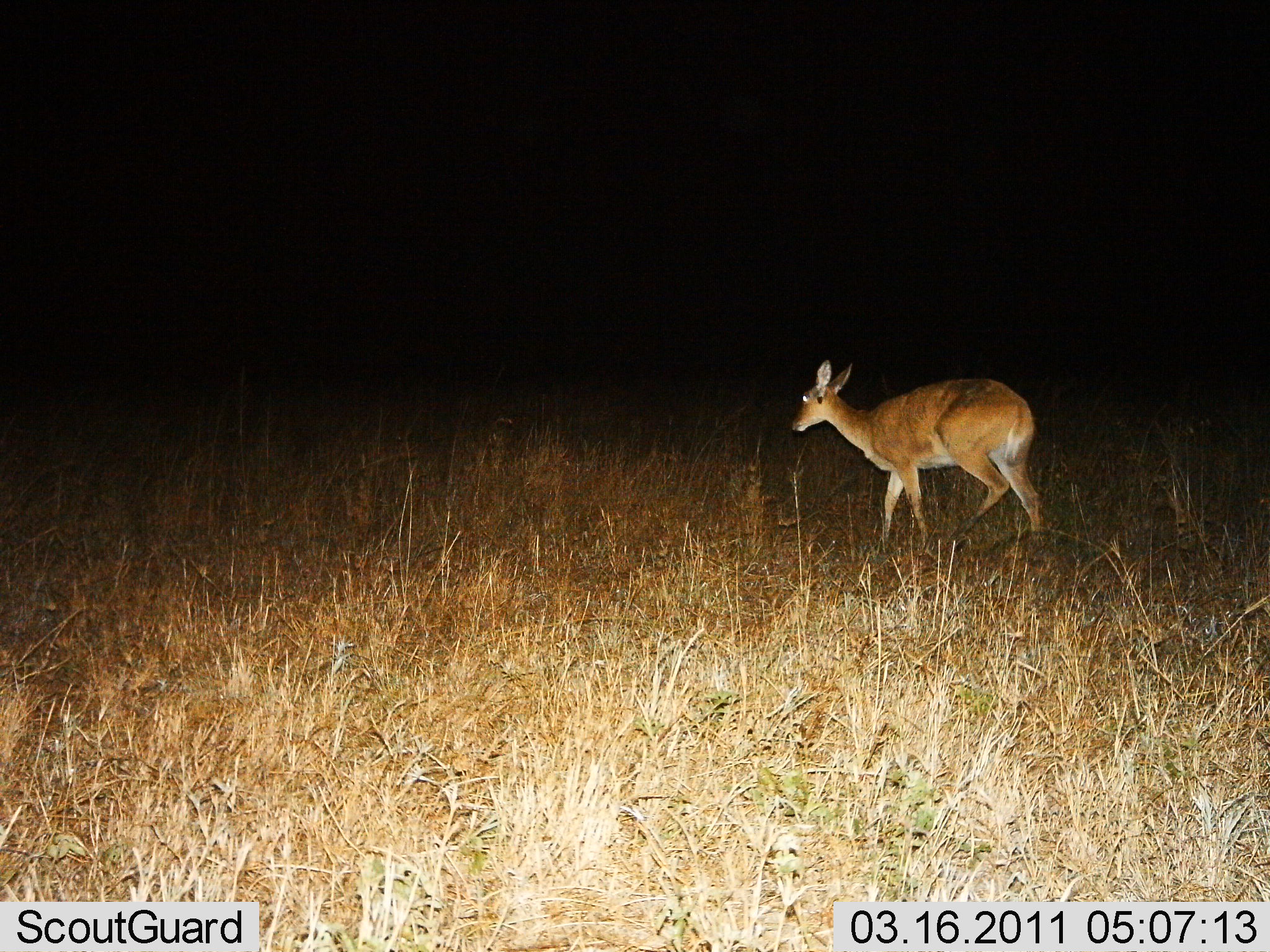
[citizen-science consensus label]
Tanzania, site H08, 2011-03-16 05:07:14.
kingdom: Animalia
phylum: Chordata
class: Mammalia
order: Artiodactyla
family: Bovidae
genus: Redunca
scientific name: Redunca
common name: reedbuck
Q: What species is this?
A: Reedbuck (Redunca).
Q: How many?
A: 1.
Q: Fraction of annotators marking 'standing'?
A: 30%.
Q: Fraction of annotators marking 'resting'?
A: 0%.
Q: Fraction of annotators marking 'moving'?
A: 70%.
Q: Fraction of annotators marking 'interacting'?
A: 0%.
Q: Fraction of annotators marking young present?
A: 0%.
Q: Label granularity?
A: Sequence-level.